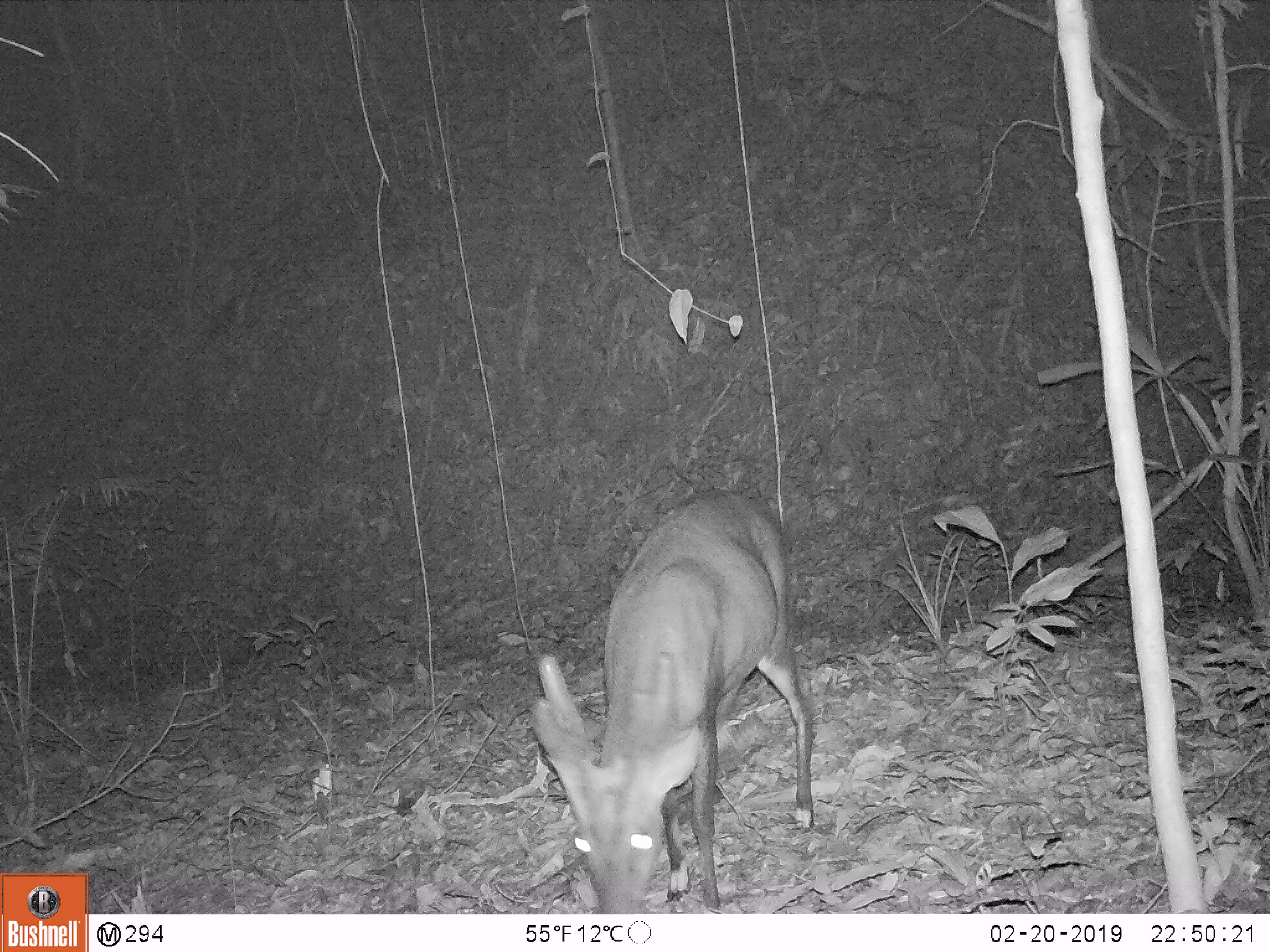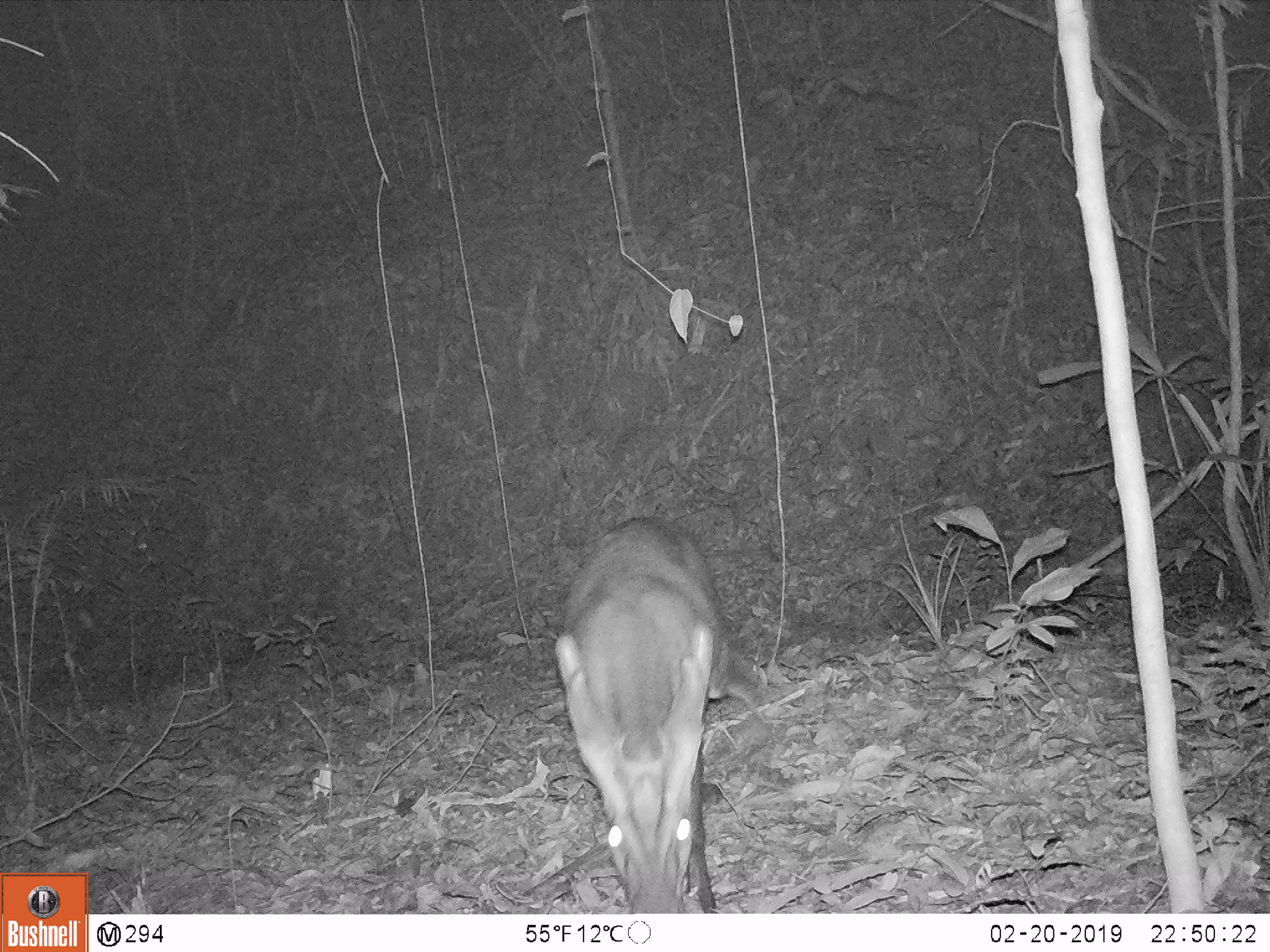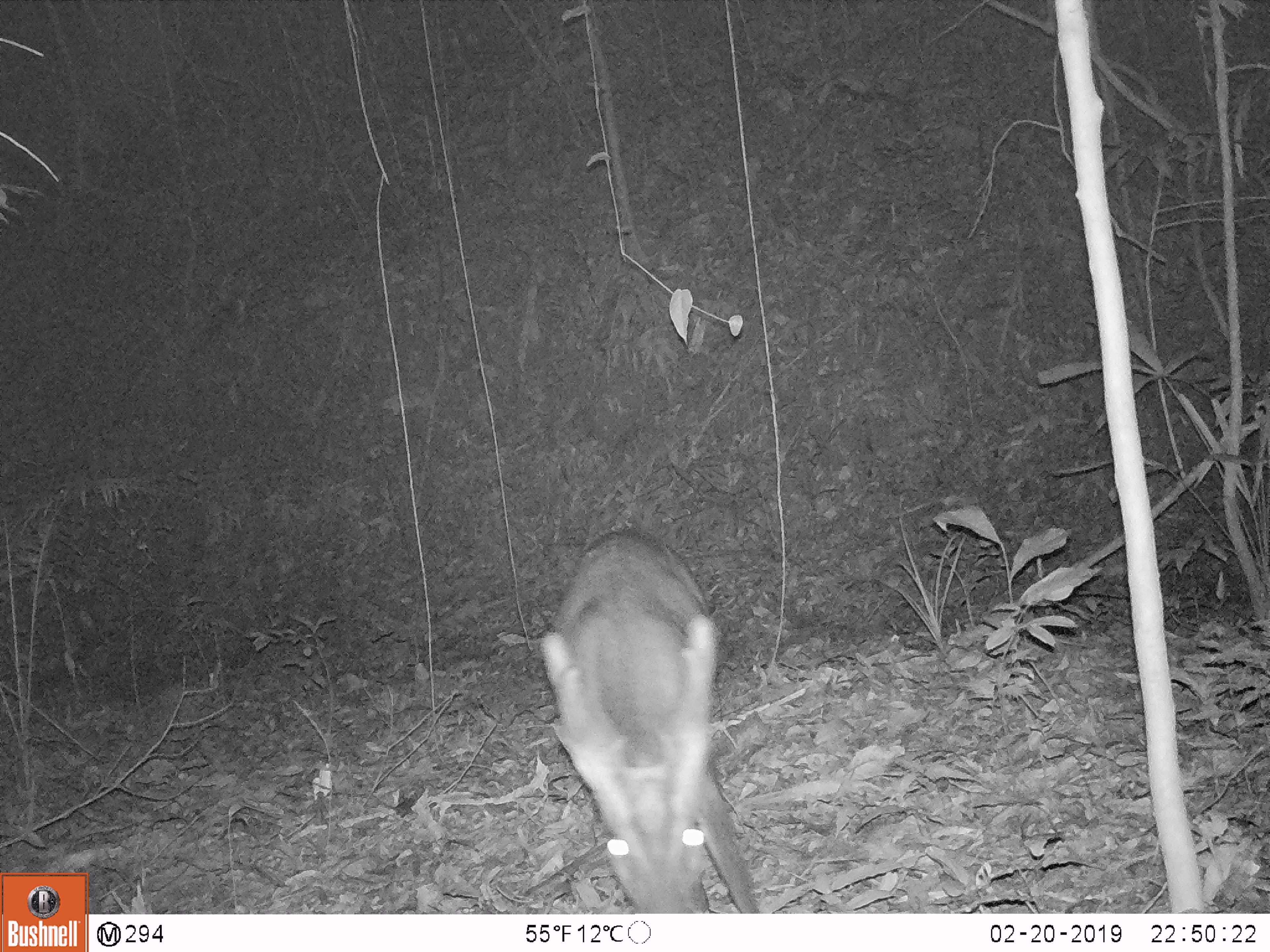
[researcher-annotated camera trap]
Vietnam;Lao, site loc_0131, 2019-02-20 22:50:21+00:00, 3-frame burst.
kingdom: Animalia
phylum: Chordata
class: Mammalia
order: Artiodactyla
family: Cervidae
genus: Muntiacus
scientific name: Muntiacus vuquangensis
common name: large-antlered muntjac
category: large antlered muntjac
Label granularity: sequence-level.